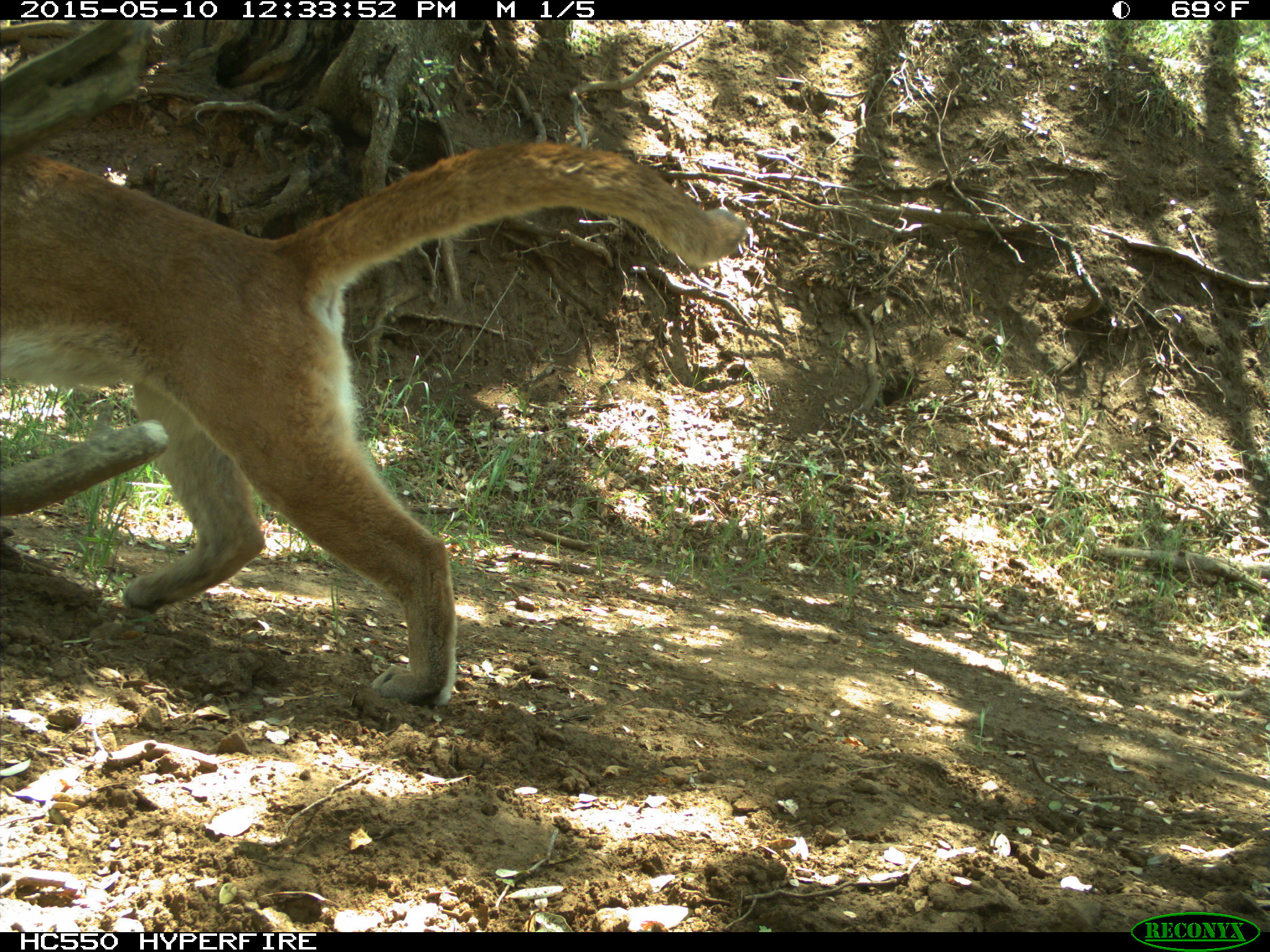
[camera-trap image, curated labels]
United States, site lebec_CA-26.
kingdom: Animalia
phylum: Chordata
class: Mammalia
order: Carnivora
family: Felidae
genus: Puma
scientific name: Puma concolor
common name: mountain lion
Puma concolor (mountain lion).